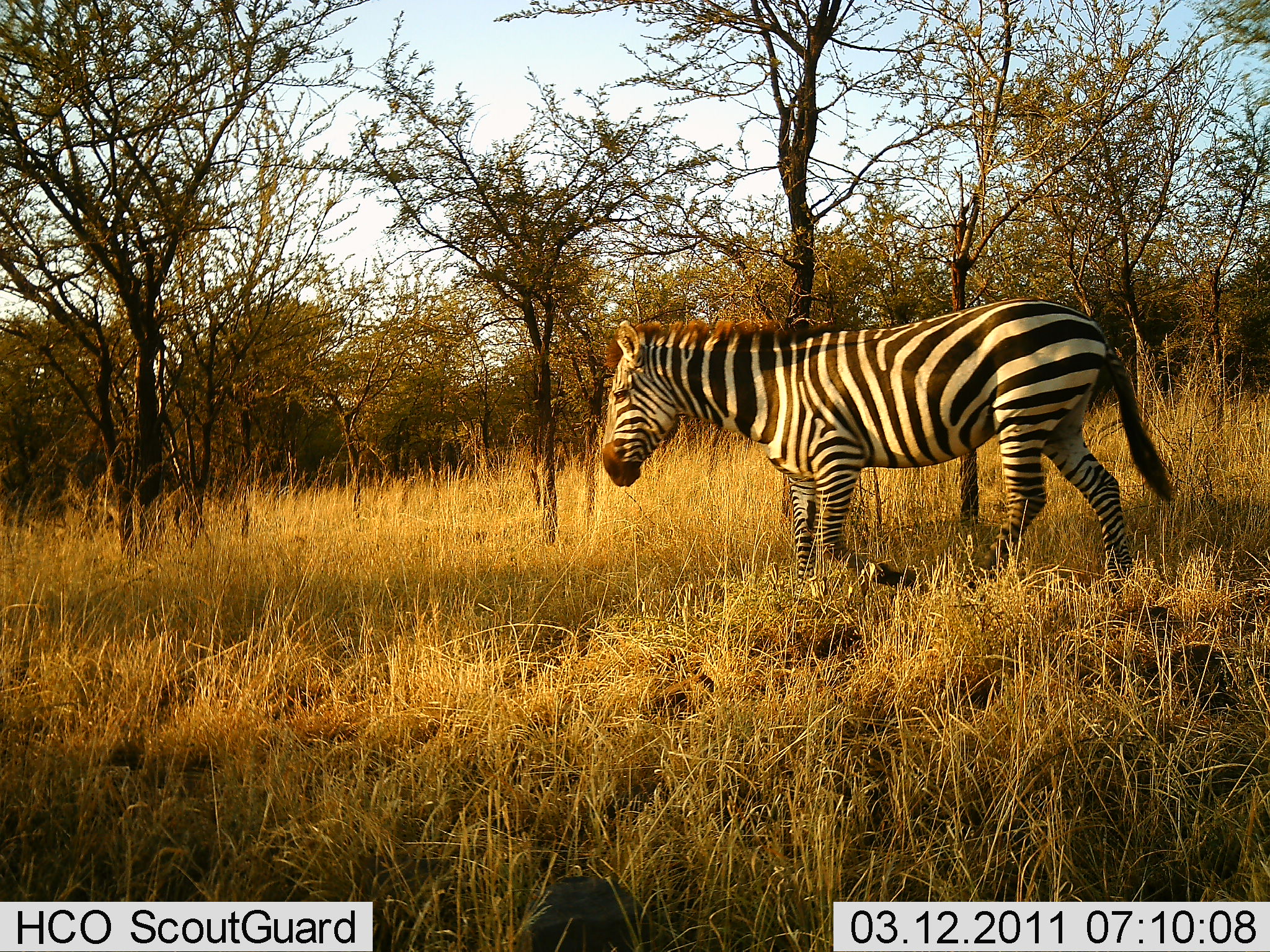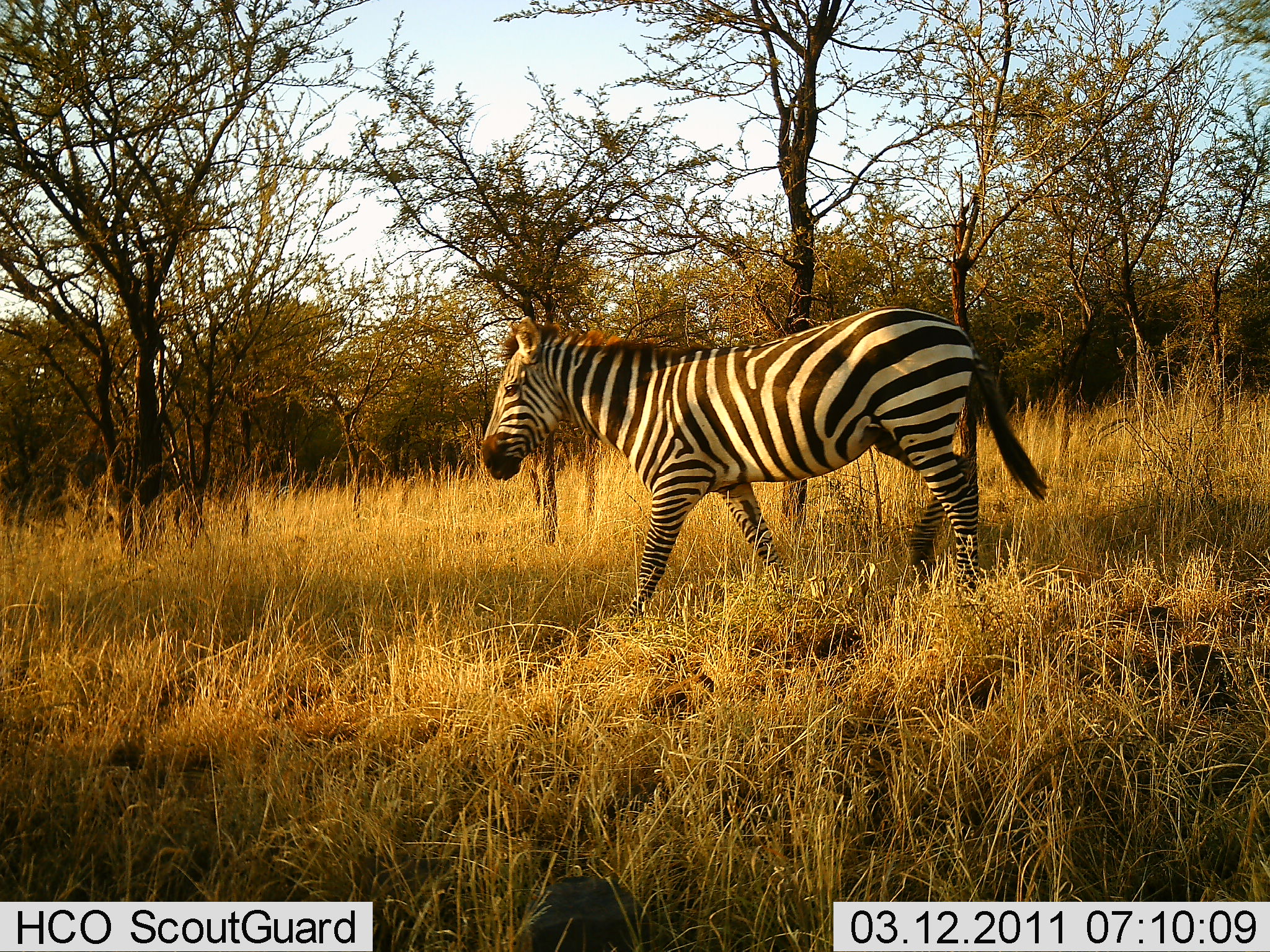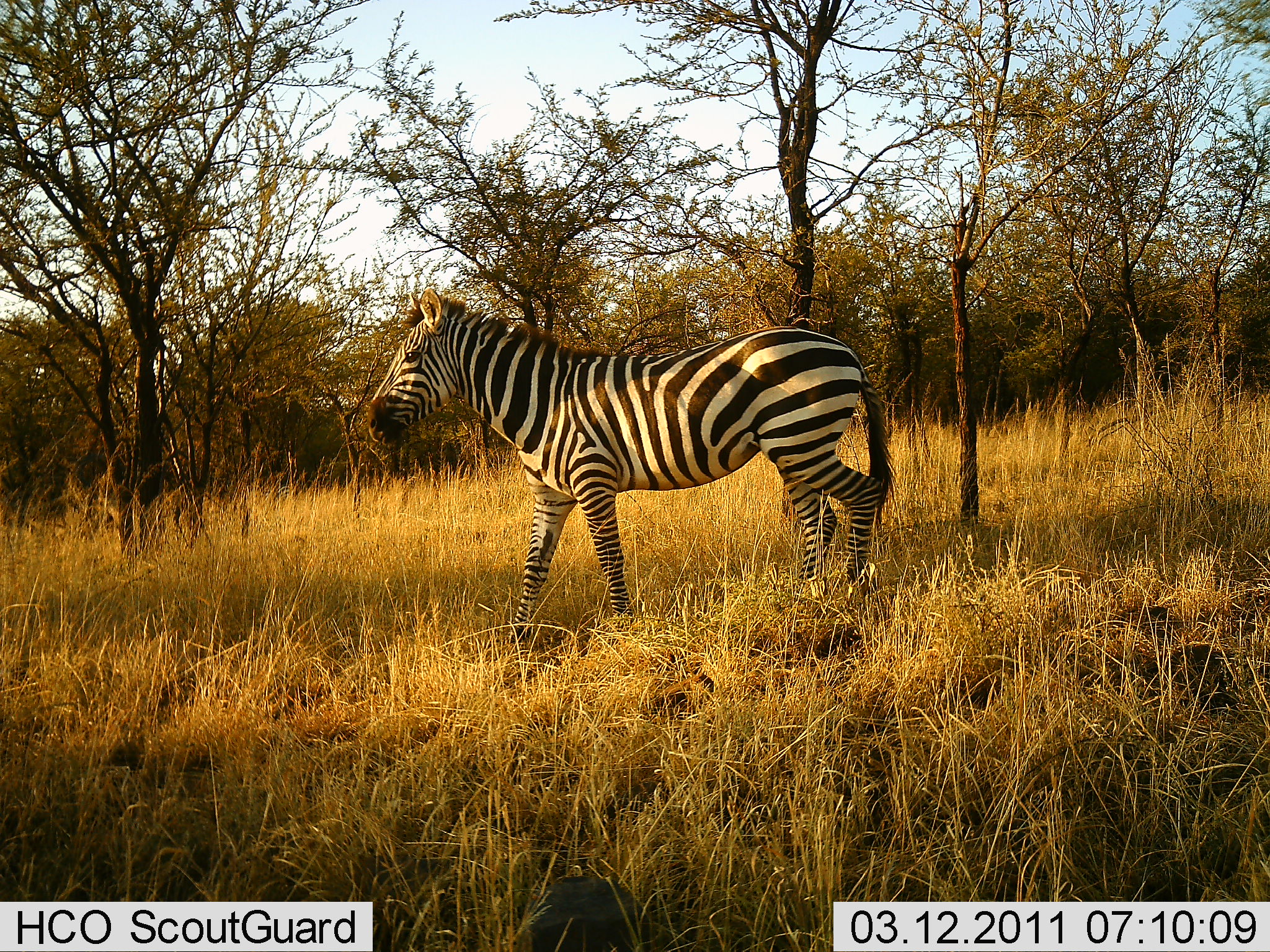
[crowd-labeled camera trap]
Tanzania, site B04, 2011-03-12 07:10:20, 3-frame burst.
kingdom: Animalia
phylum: Chordata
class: Mammalia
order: Perissodactyla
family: Equidae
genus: Equus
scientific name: Equus quagga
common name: plains zebra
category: zebra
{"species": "zebra (plains zebra) (Equus quagga)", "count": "1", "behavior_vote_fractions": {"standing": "0%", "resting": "0%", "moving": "100%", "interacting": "0%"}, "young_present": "0%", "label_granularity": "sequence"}